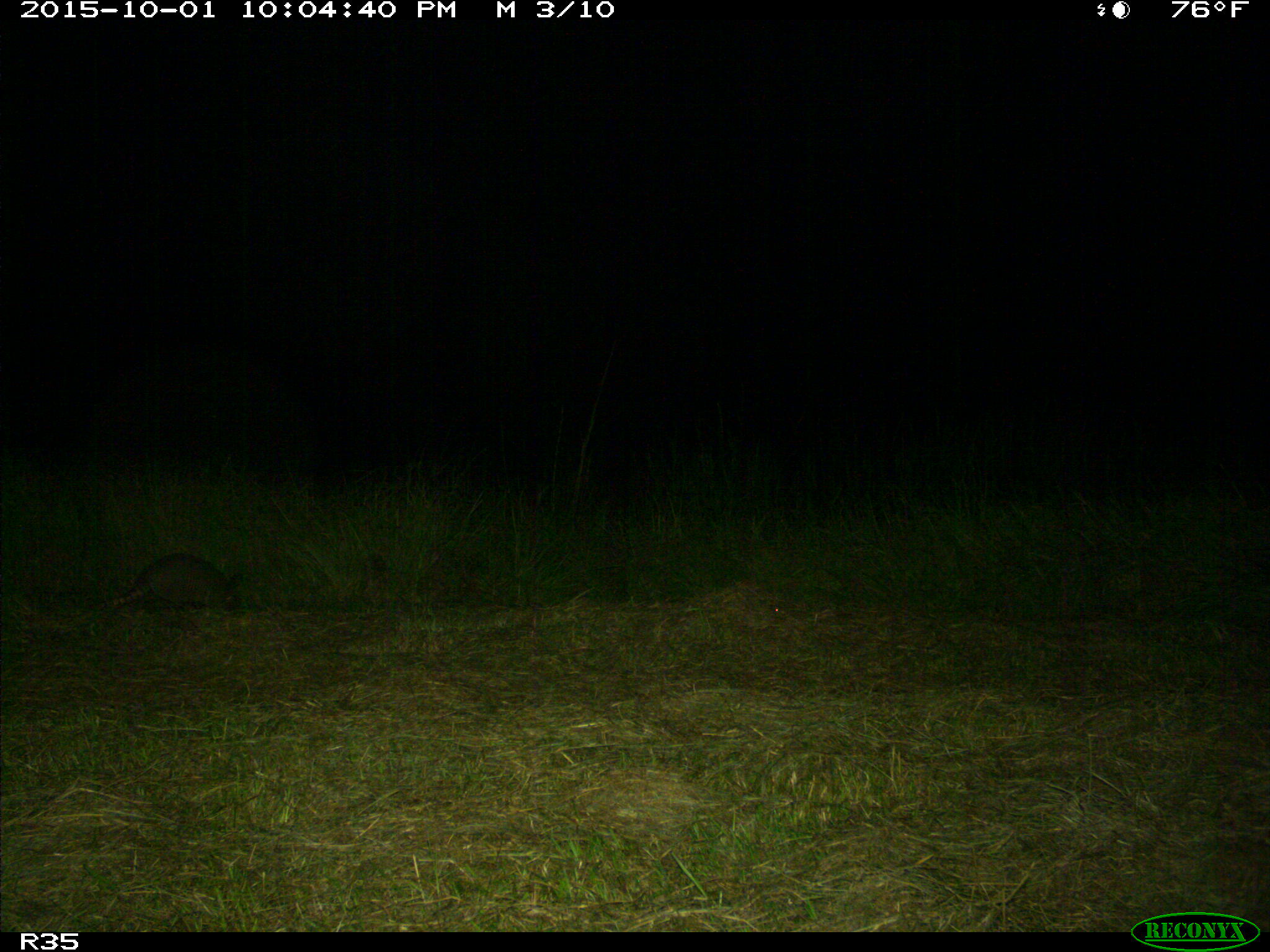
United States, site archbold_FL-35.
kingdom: Animalia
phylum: Chordata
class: Mammalia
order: Cingulata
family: Dasypodidae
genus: Dasypus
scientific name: Dasypus novemcinctus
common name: nine-banded armadillo